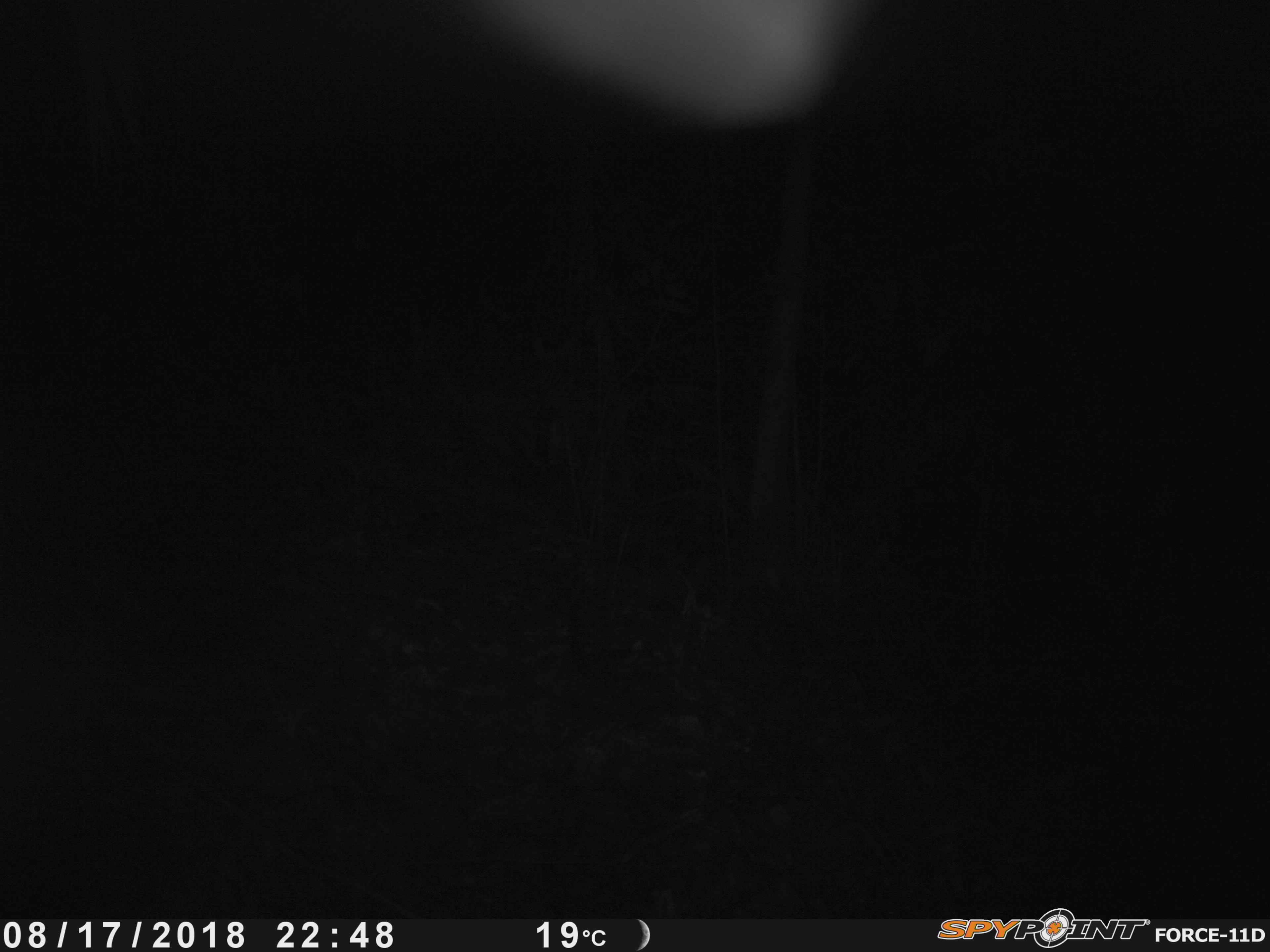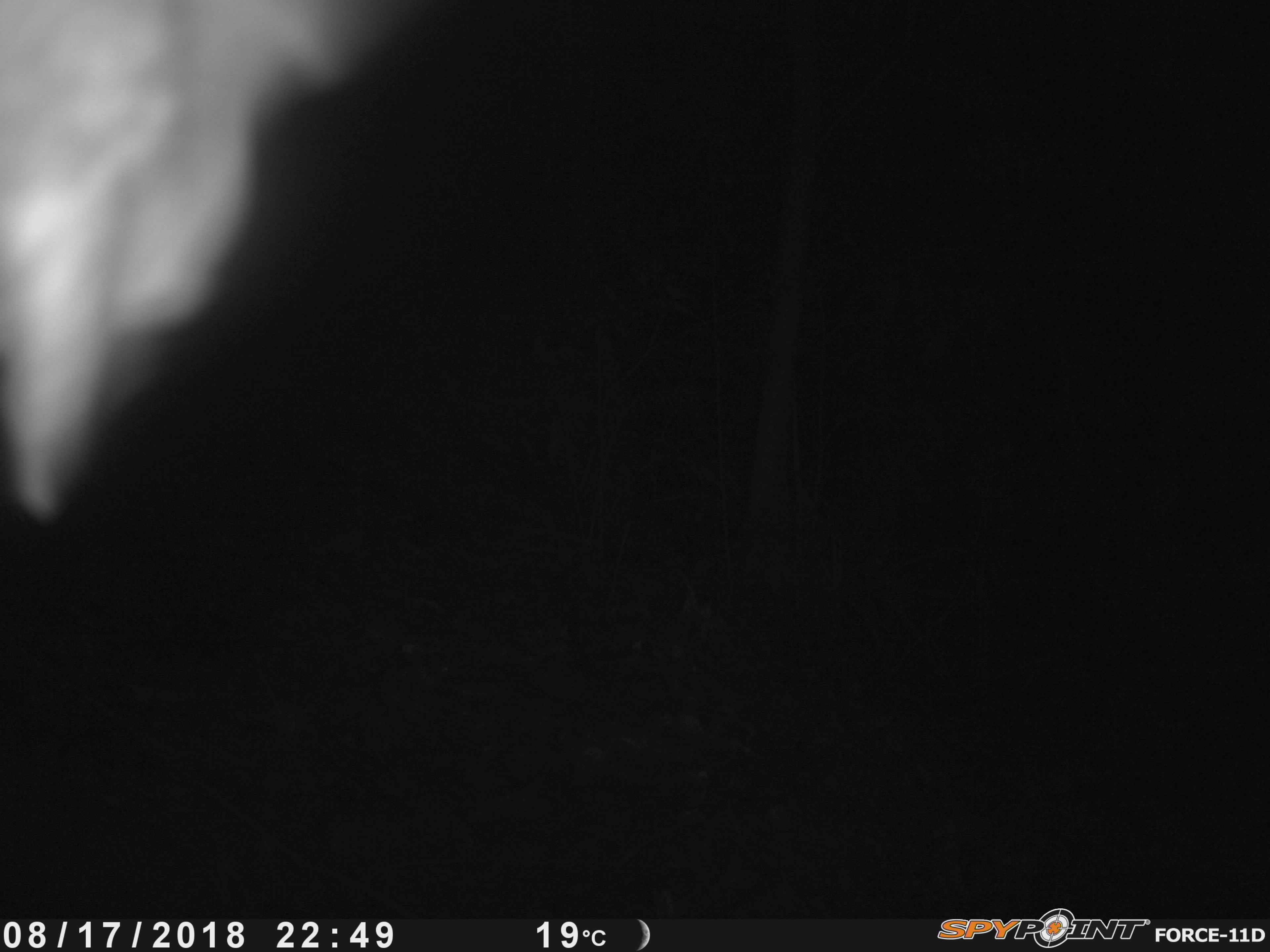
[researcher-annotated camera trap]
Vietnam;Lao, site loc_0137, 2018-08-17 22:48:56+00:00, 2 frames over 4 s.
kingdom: Animalia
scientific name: Animalia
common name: animal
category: unidentified animal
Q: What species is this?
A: Unidentified animal (animal) (Animalia).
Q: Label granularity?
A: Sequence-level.